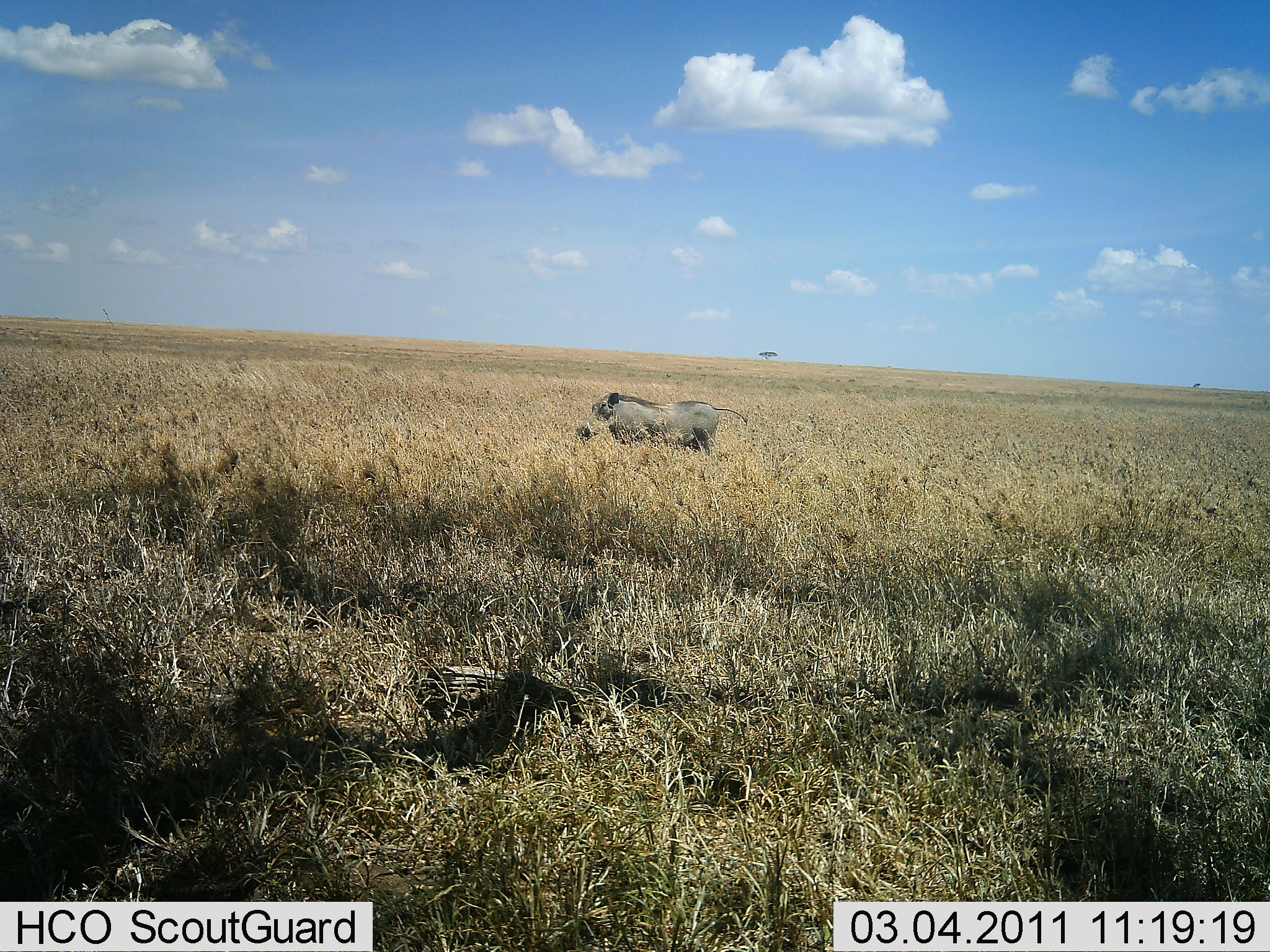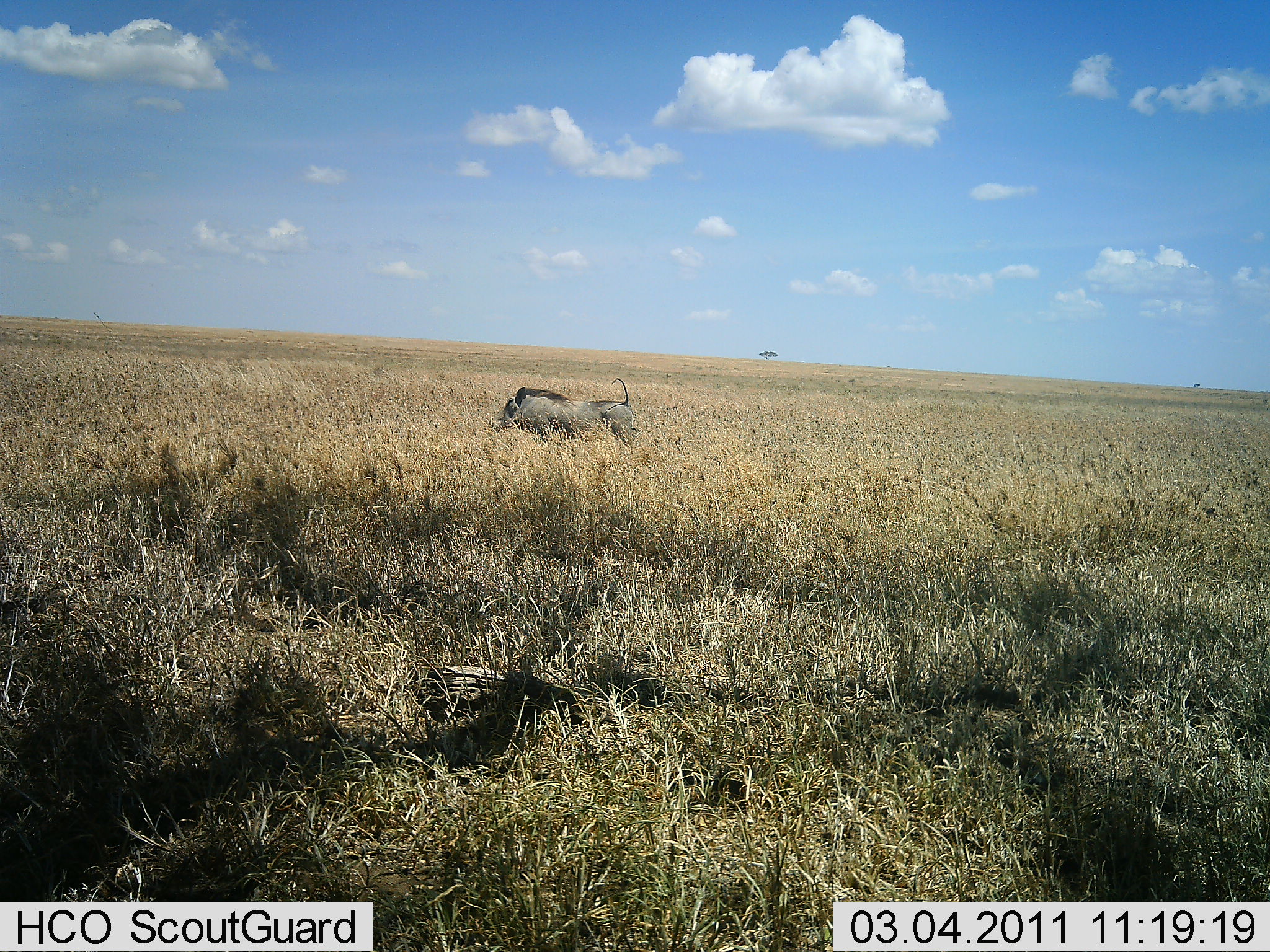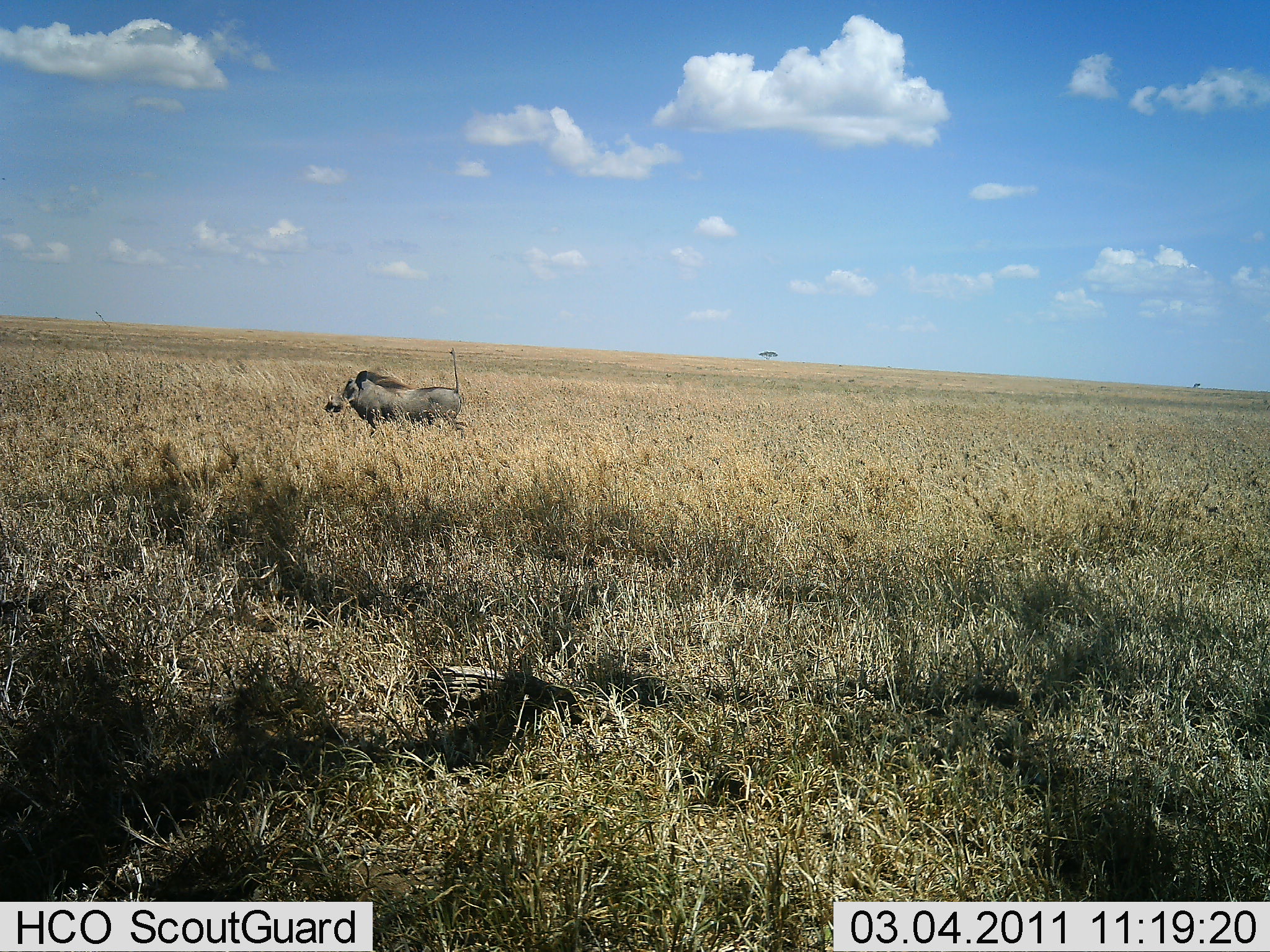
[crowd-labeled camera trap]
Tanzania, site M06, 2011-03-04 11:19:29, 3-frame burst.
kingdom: Animalia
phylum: Chordata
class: Mammalia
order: Artiodactyla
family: Suidae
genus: Phacochoerus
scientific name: Phacochoerus africanus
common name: warthog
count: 1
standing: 0%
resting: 0%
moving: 100%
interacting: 0%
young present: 0%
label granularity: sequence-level